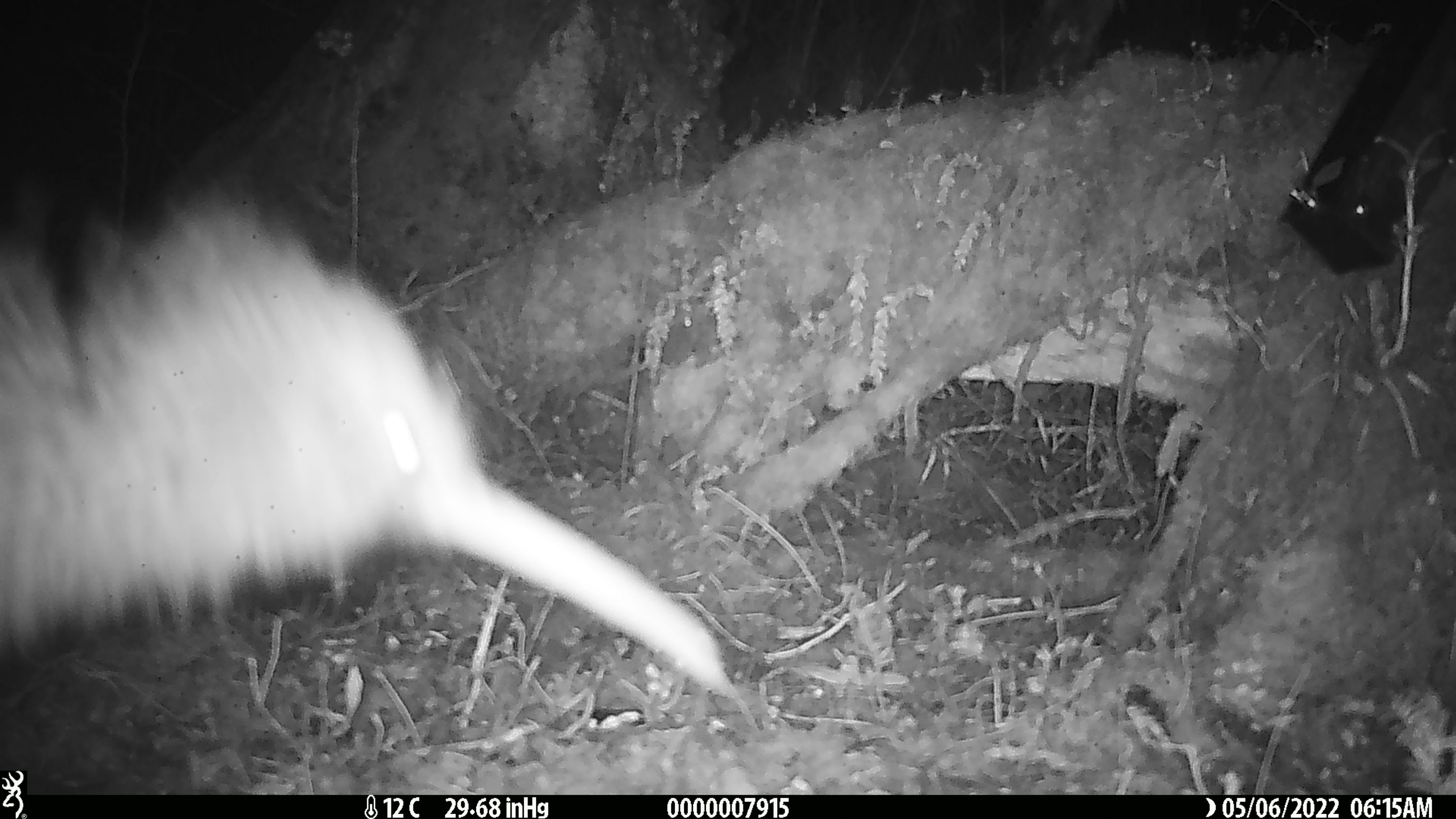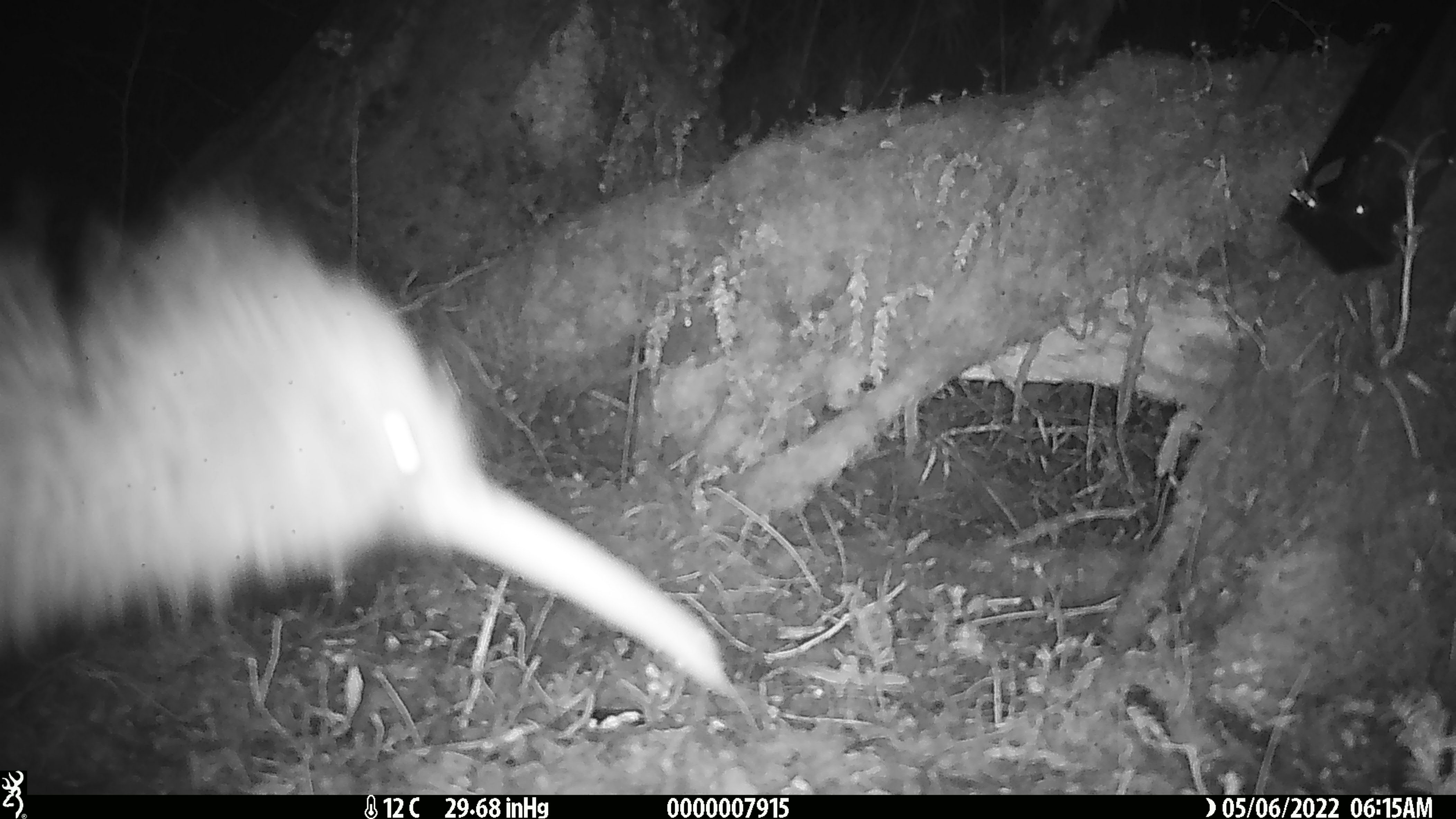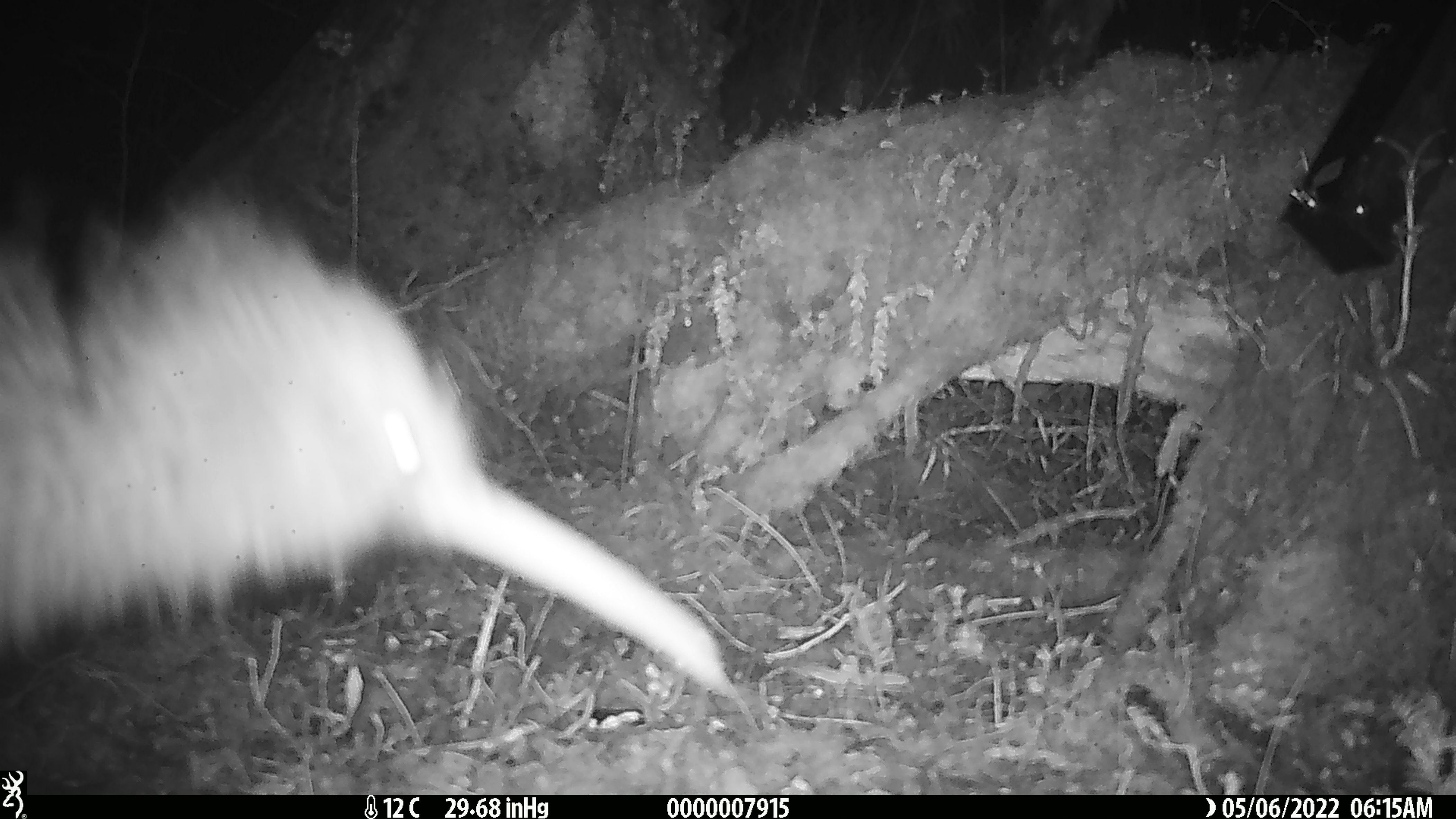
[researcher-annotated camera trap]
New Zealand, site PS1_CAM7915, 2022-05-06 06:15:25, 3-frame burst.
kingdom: Animalia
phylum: Chordata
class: Aves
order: Apterygiformes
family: Apterygidae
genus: Apteryx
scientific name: Apteryx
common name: kiwi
Kiwi (Apteryx).